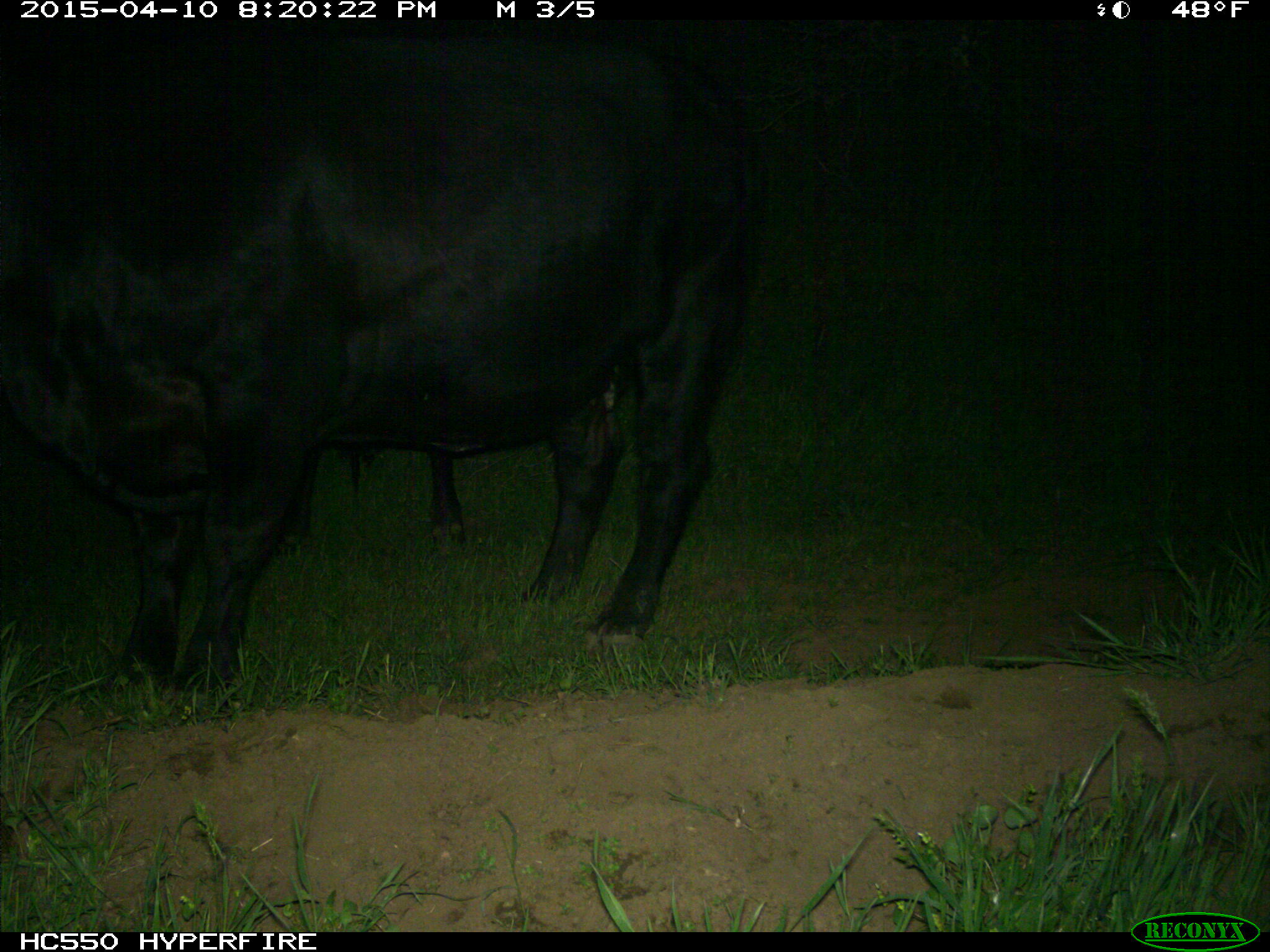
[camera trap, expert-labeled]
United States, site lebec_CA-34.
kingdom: Animalia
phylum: Chordata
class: Mammalia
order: Artiodactyla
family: Bovidae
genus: Bos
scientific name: Bos taurus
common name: domestic cow